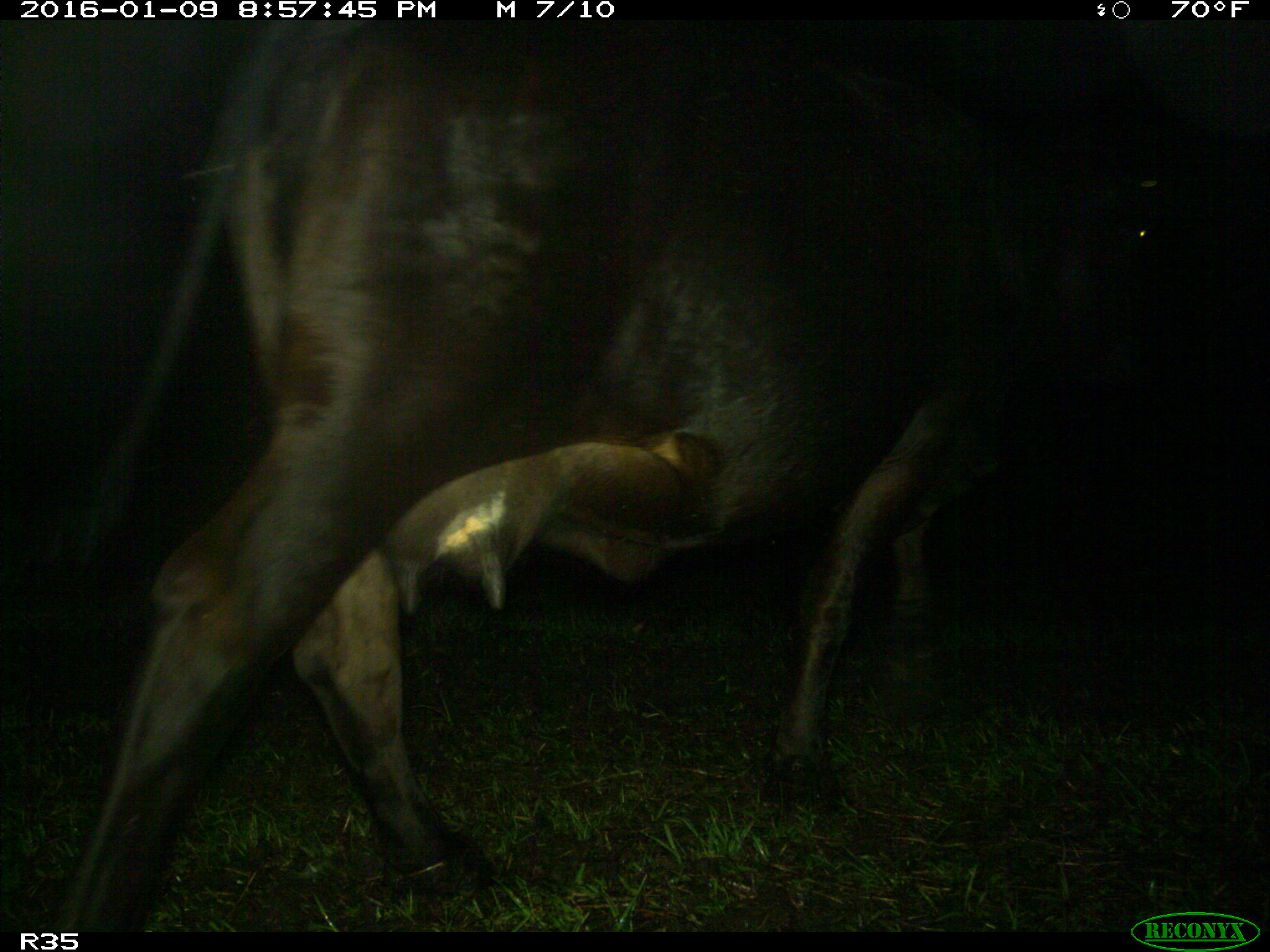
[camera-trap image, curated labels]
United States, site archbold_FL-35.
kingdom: Animalia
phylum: Chordata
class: Mammalia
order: Artiodactyla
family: Bovidae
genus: Bos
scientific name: Bos taurus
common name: domestic cow